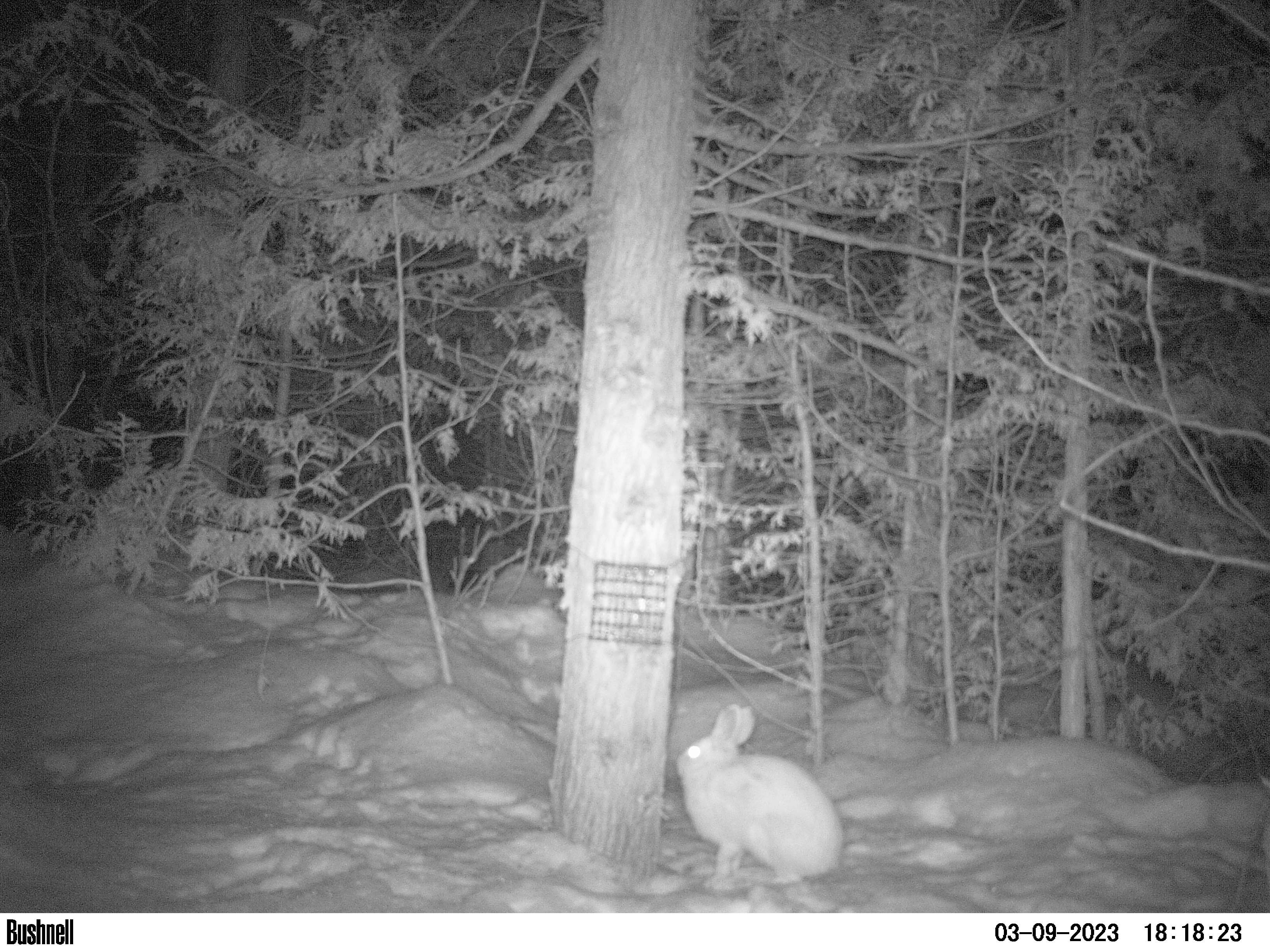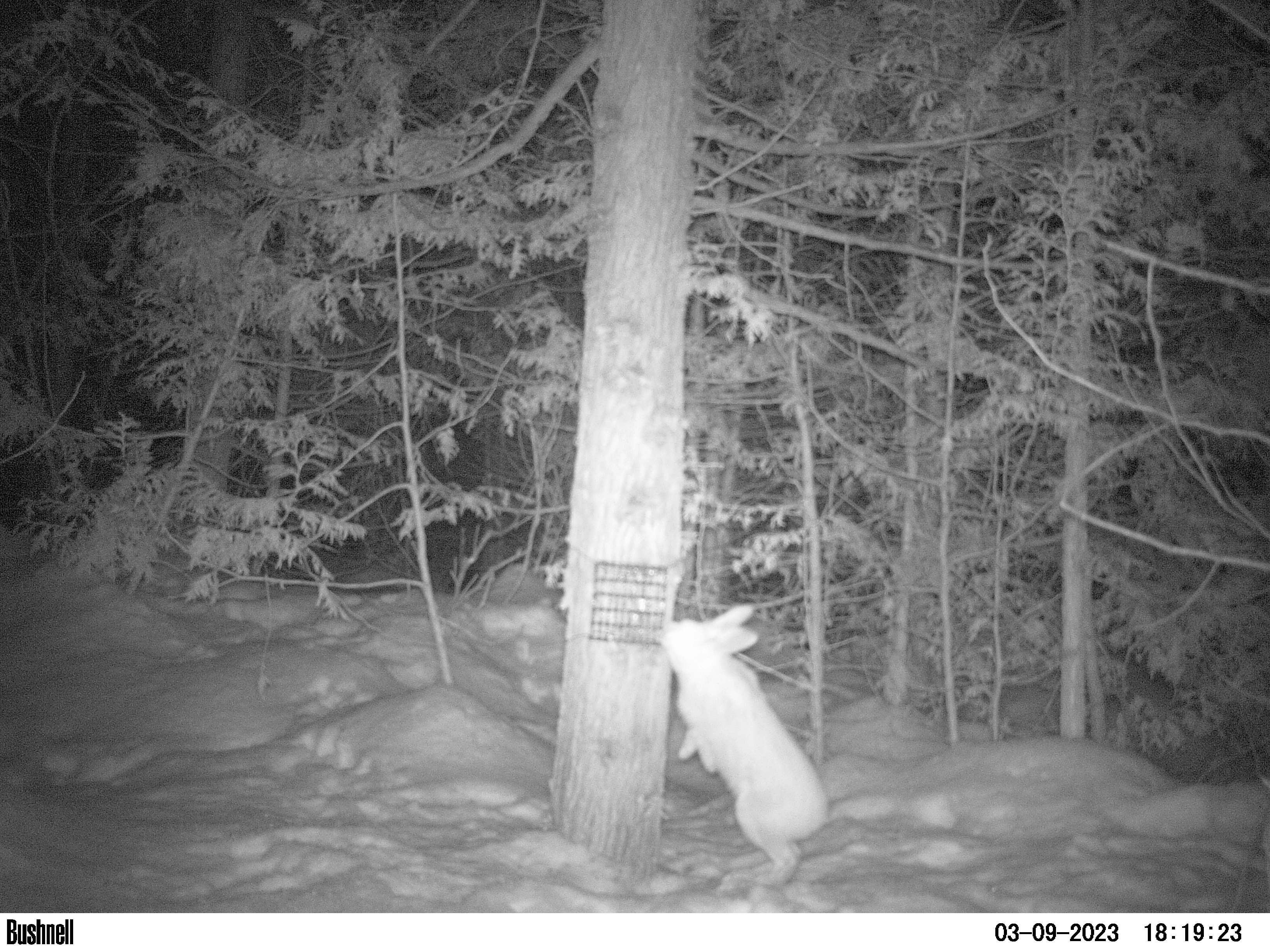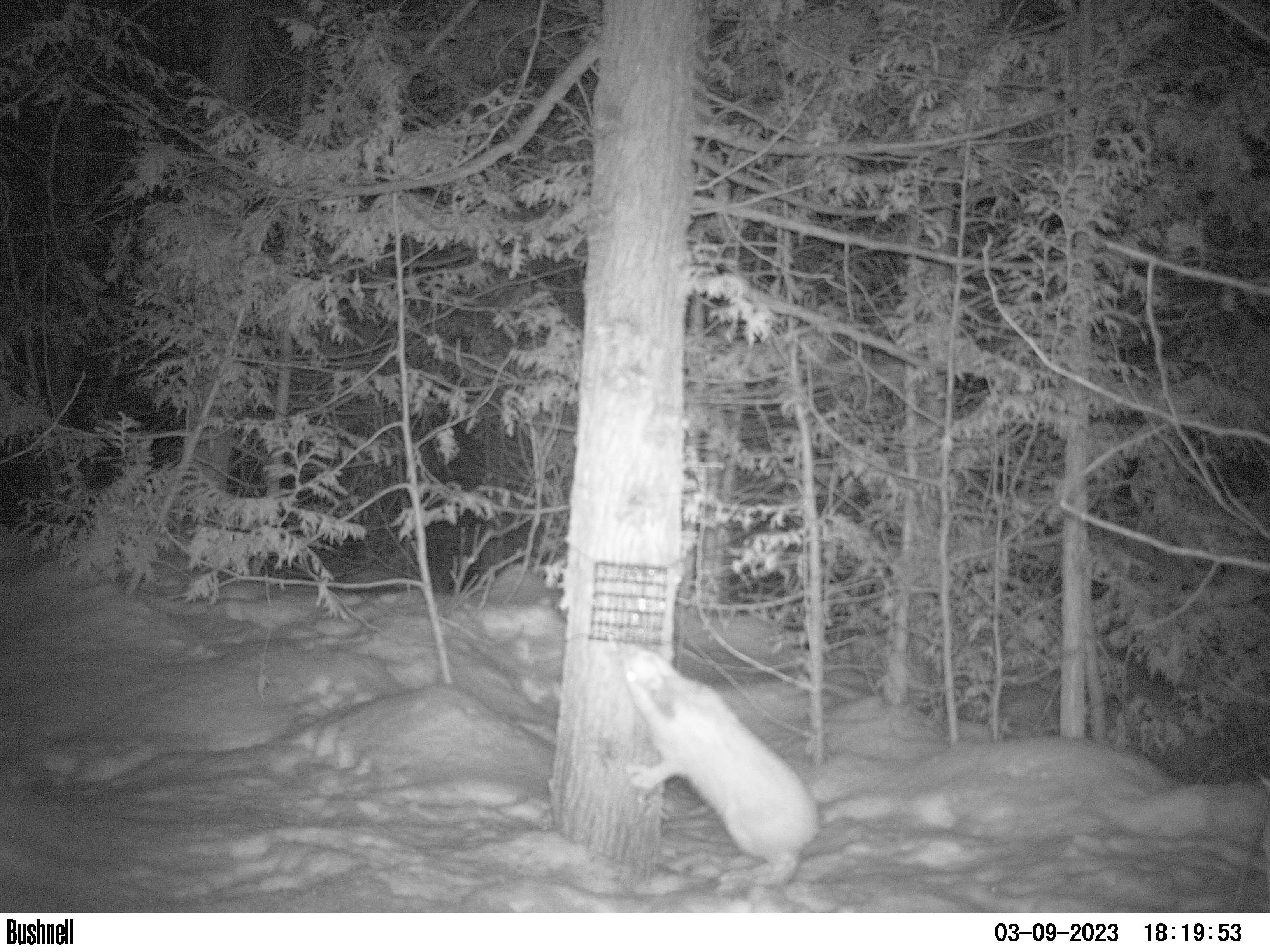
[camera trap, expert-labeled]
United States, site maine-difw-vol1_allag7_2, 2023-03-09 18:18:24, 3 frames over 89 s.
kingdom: Animalia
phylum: Chordata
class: Mammalia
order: Lagomorpha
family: Leporidae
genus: Lepus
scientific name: Lepus americanus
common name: snowshoe hare